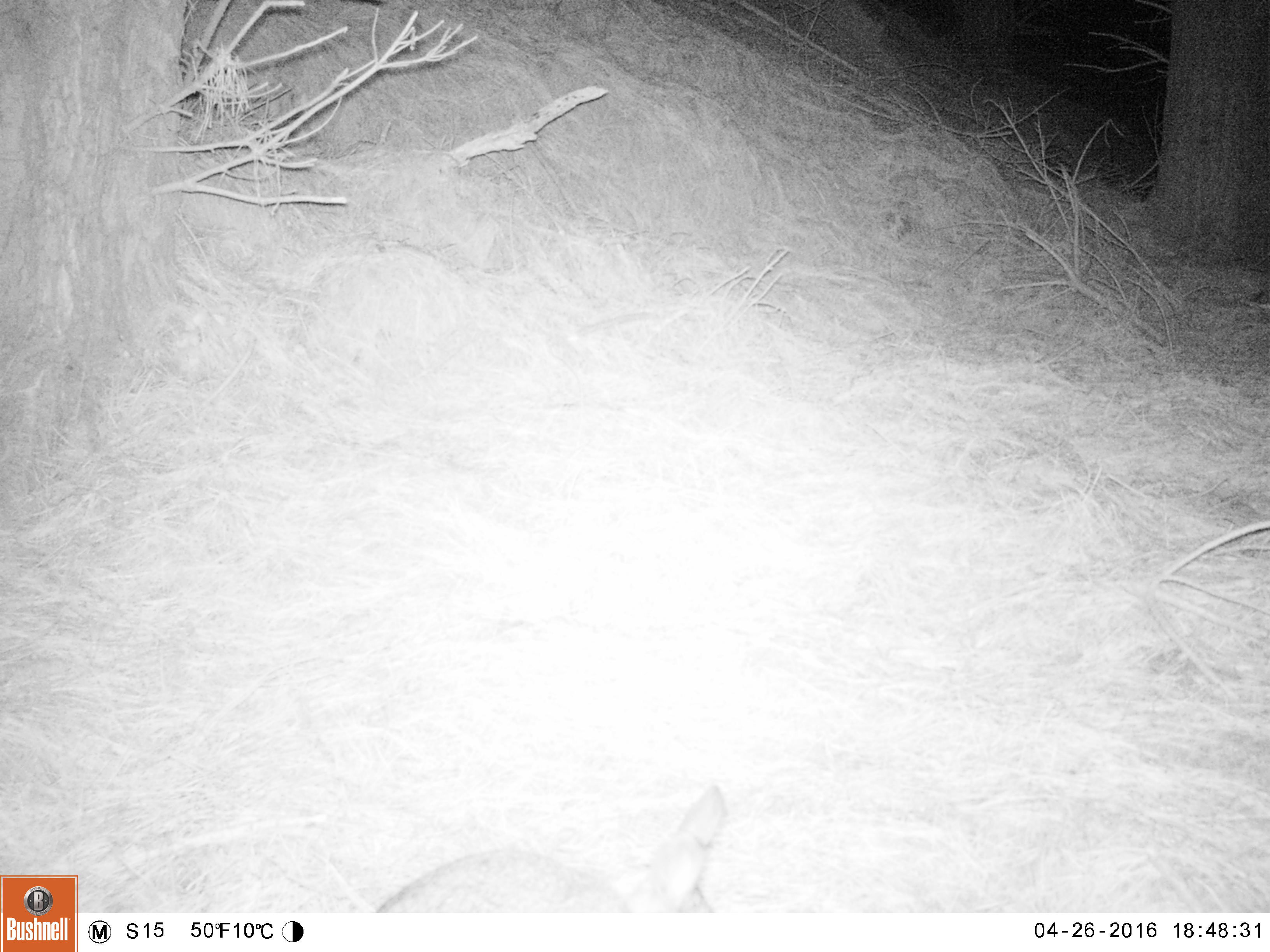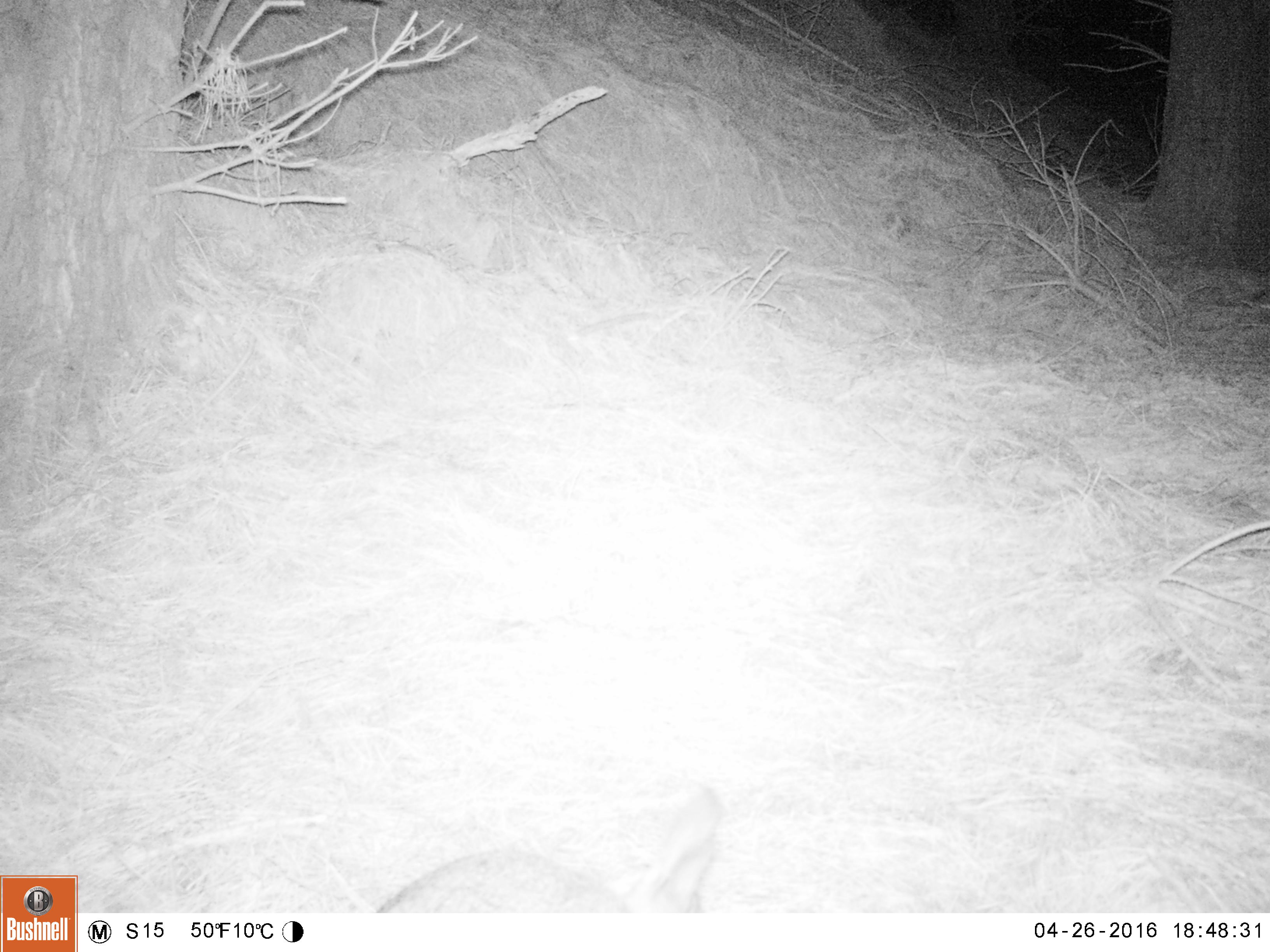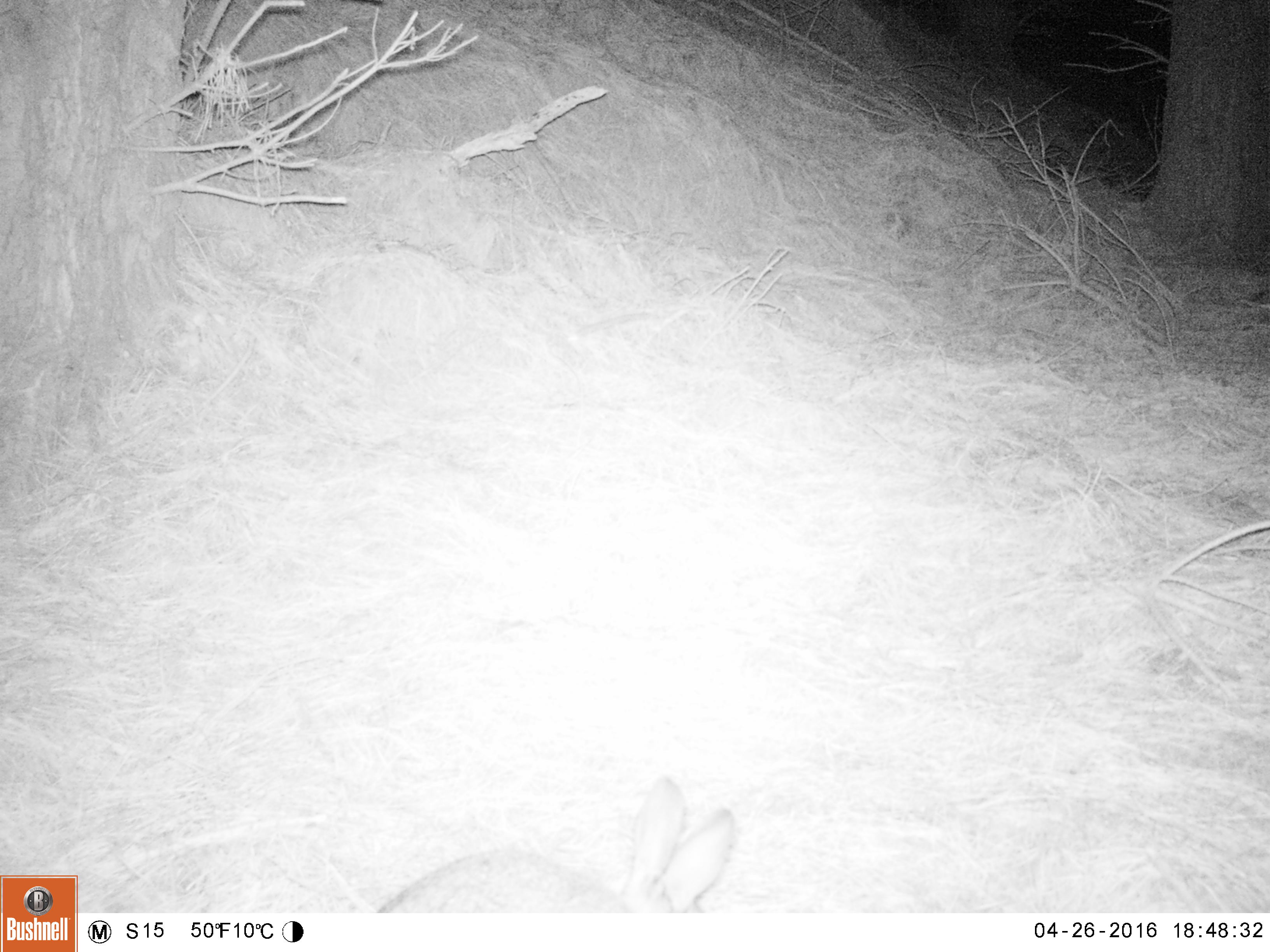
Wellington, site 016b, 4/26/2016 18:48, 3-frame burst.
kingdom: Animalia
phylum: Chordata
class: Mammalia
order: Lagomorpha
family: Leporidae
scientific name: Leporidae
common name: rabbit